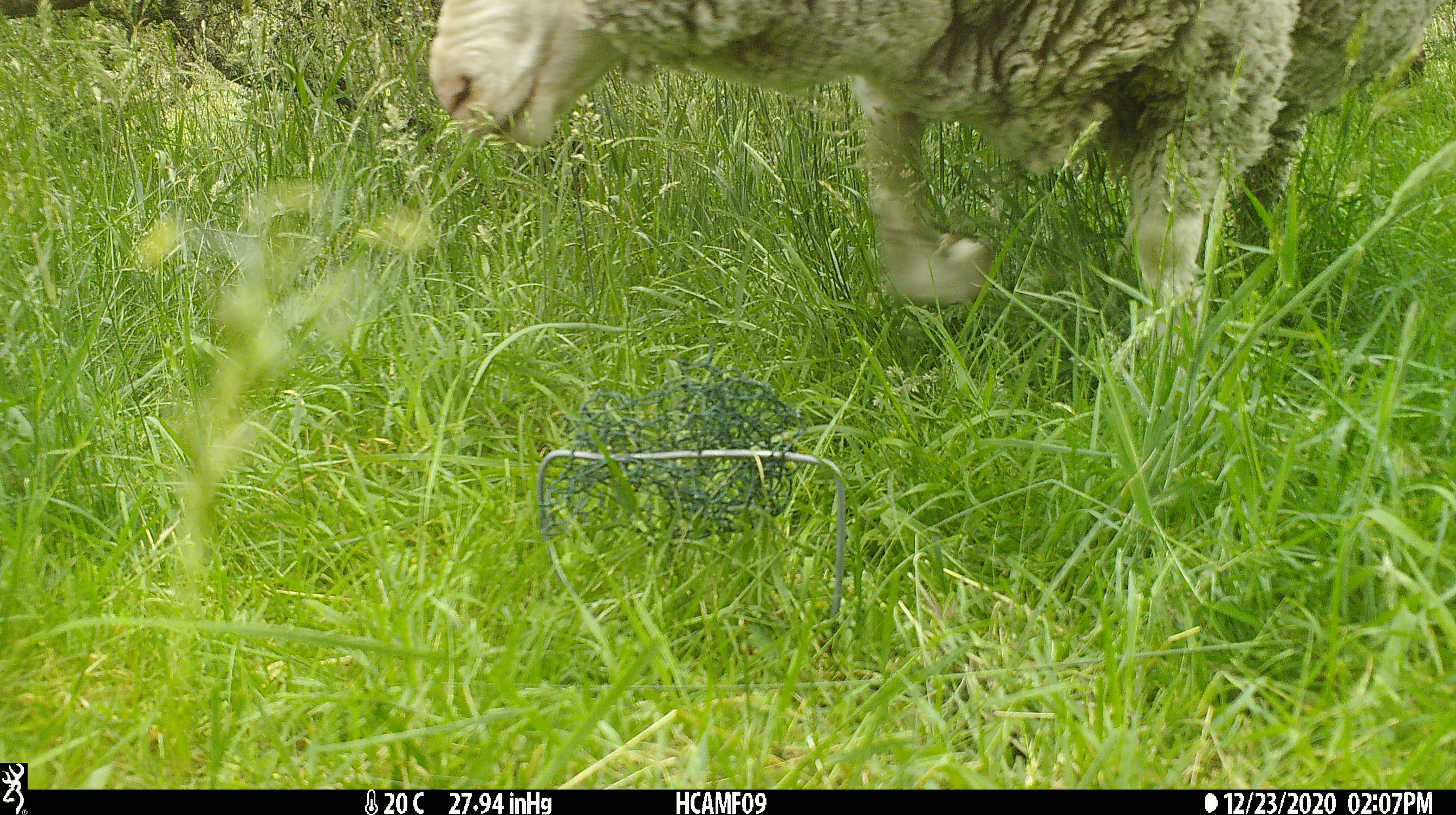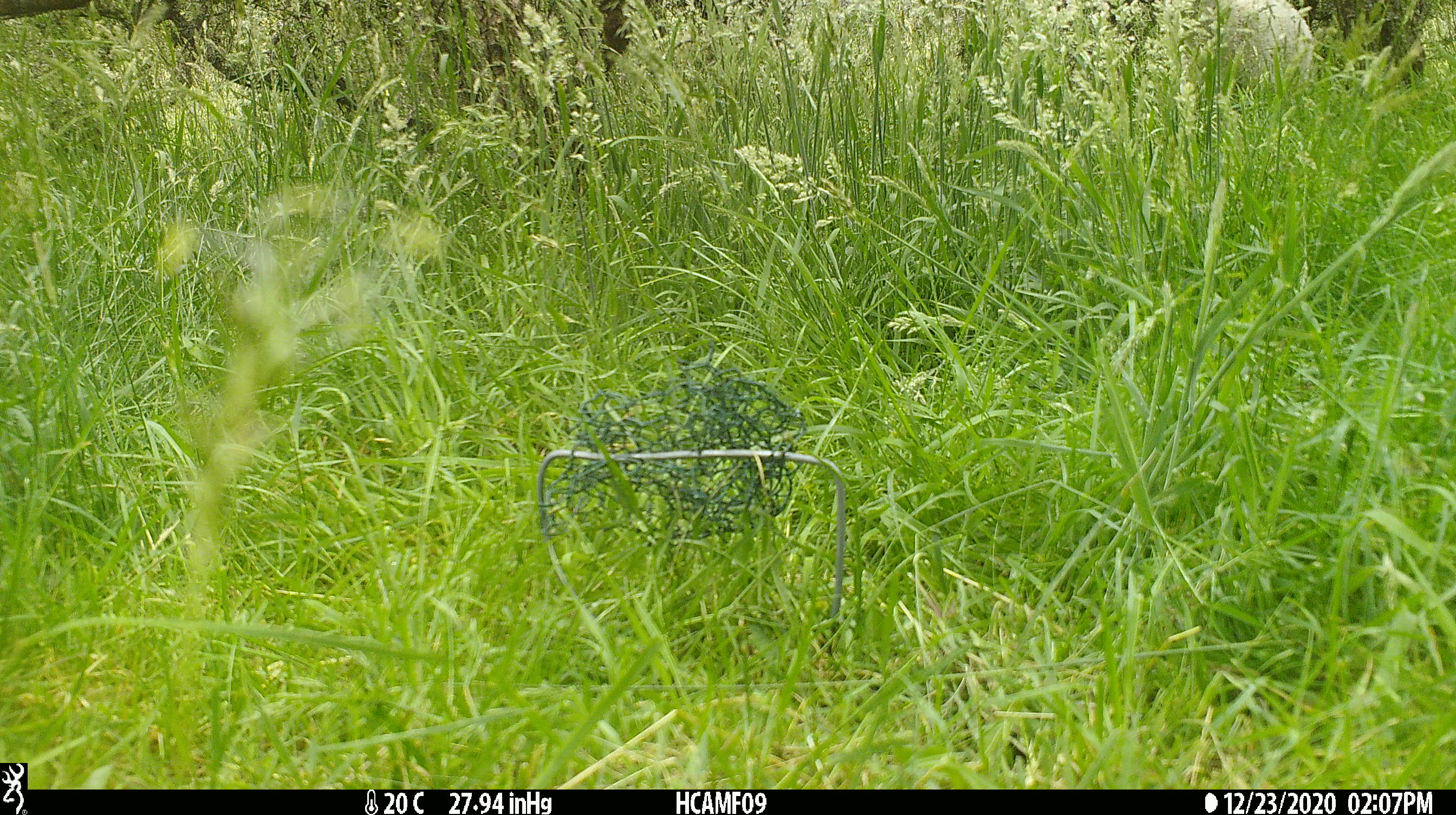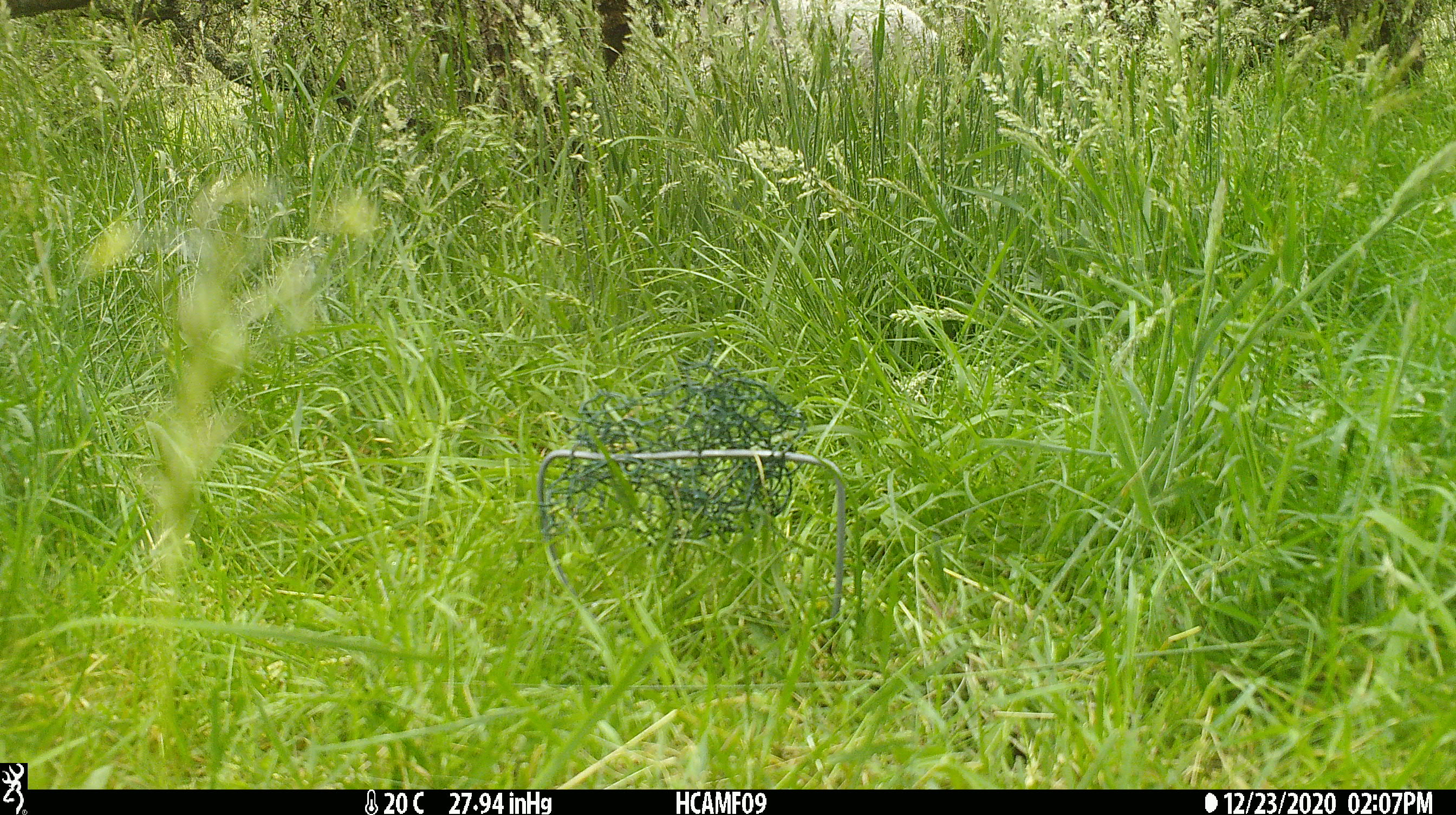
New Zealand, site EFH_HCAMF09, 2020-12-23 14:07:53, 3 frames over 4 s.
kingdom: Animalia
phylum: Chordata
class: Mammalia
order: Artiodactyla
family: Bovidae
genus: Ovis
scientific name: Ovis aries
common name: domestic sheep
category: sheep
Sheep (domestic sheep) (Ovis aries).